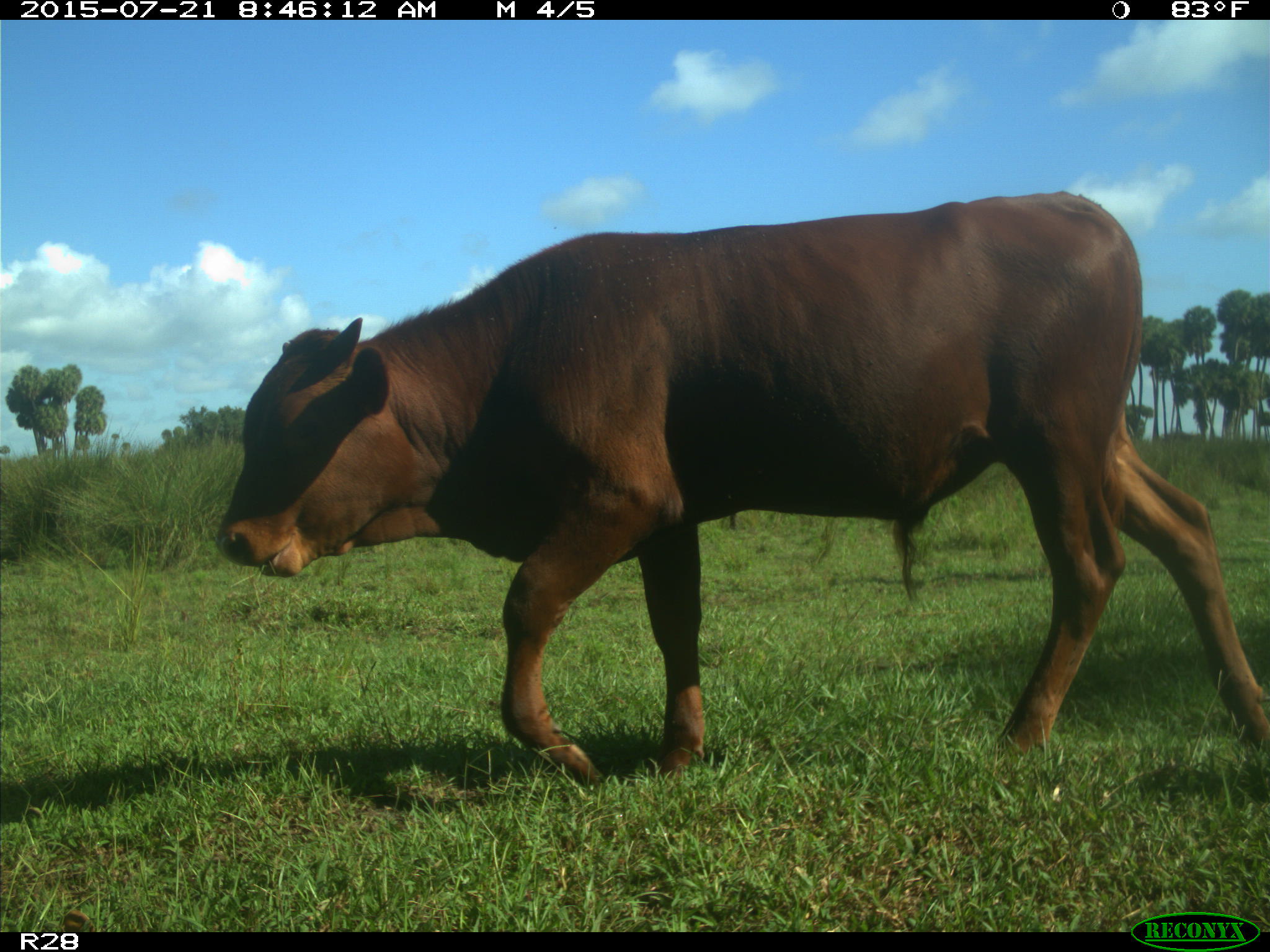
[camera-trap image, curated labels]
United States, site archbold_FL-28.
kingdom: Animalia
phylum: Chordata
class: Mammalia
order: Artiodactyla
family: Bovidae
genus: Bos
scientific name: Bos taurus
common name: domestic cow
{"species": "Bos taurus (domestic cow)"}